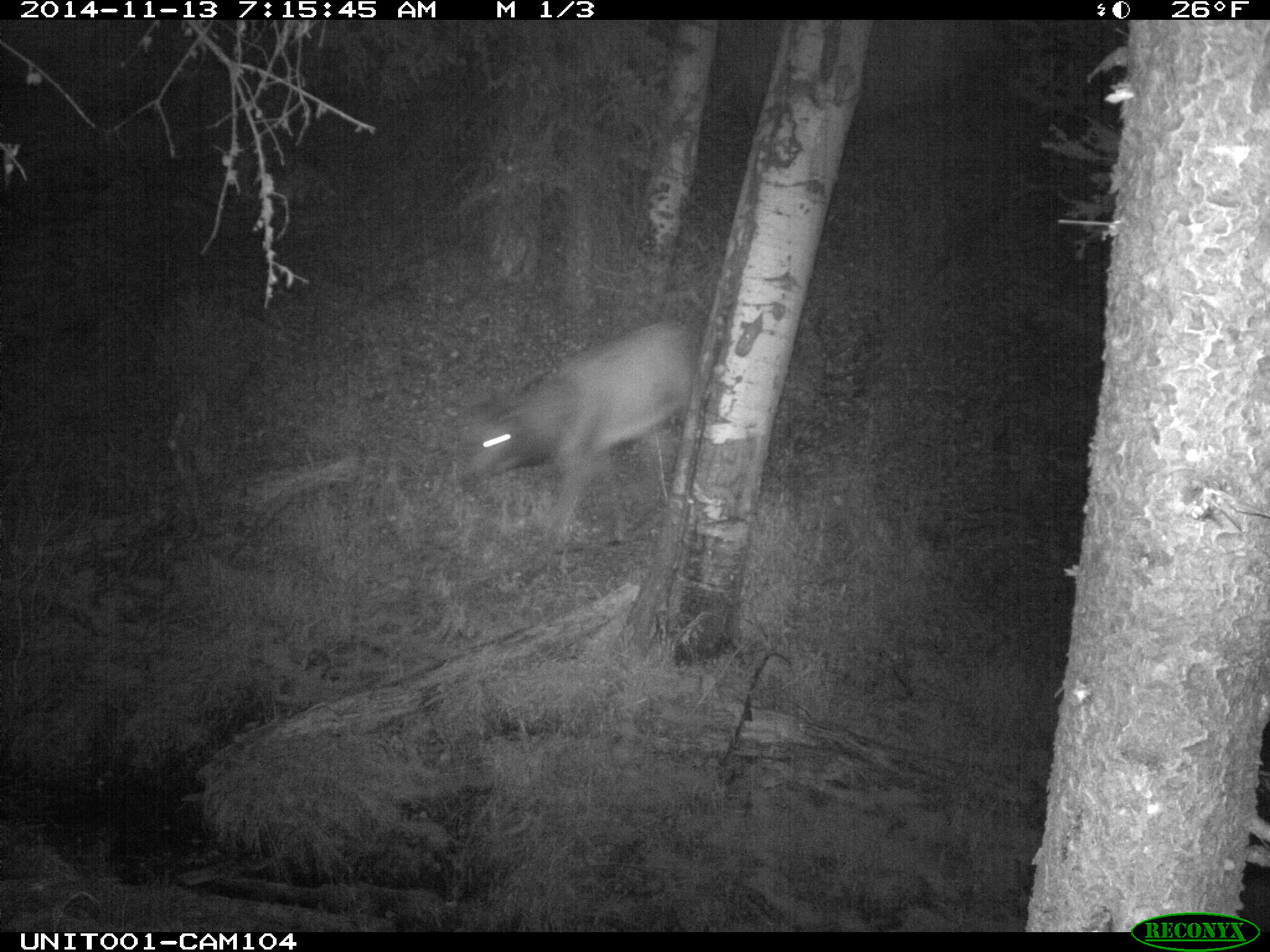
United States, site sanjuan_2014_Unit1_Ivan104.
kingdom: Animalia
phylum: Chordata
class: Mammalia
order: Artiodactyla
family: Cervidae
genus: Cervus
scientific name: Cervus elaphus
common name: red deer